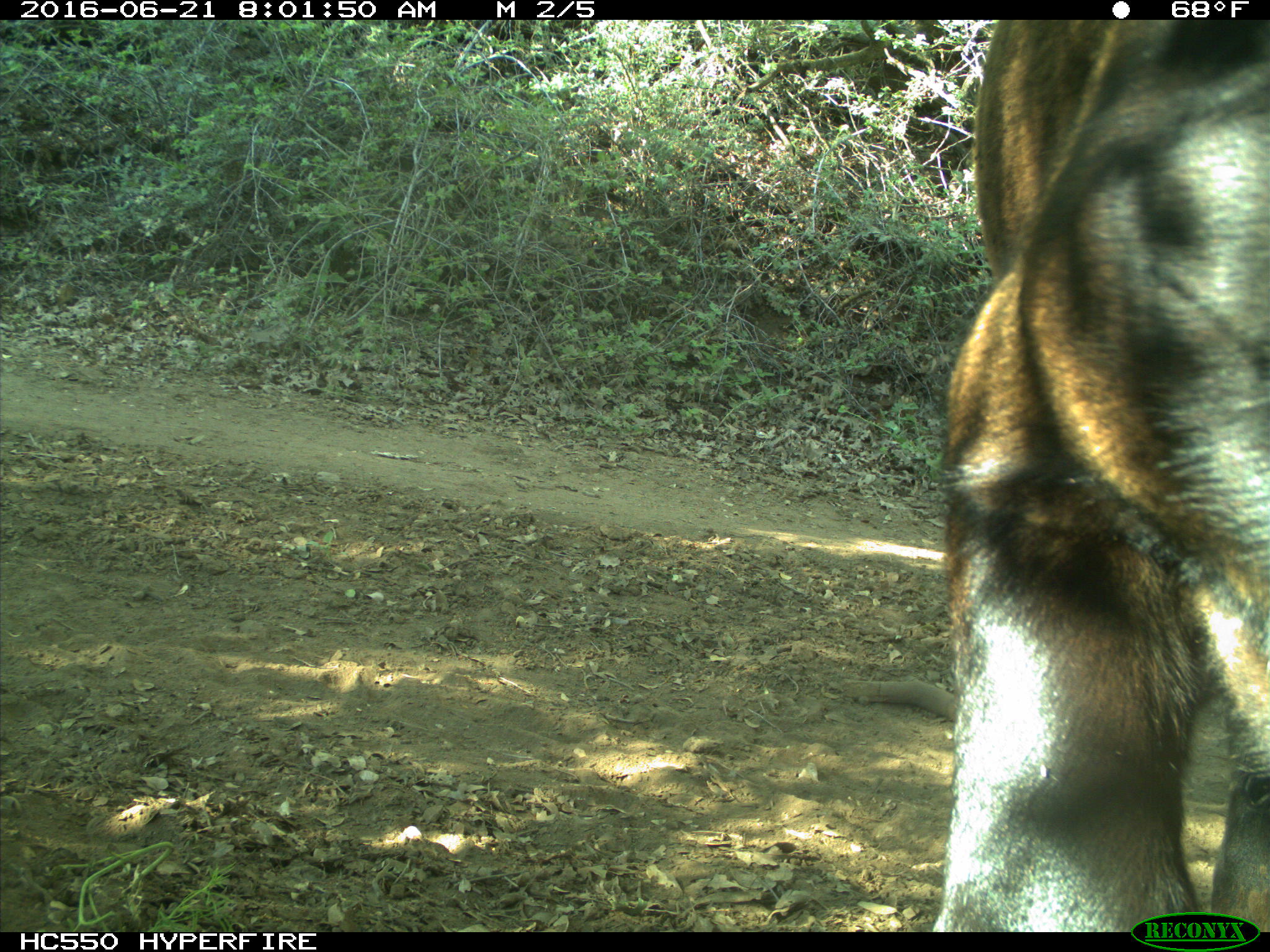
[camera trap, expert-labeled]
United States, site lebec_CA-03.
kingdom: Animalia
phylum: Chordata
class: Mammalia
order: Artiodactyla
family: Bovidae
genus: Bos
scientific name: Bos taurus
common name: domestic cow